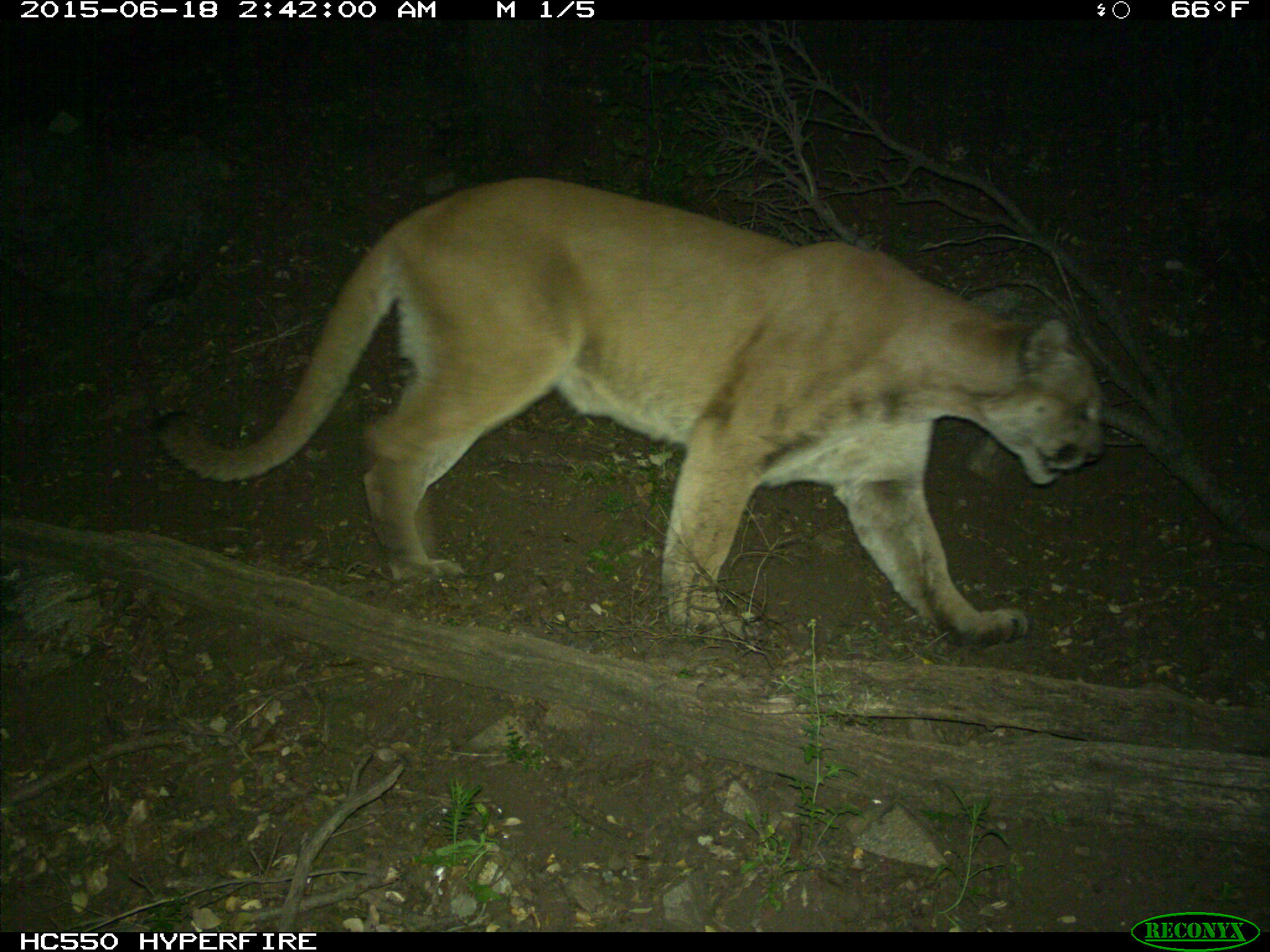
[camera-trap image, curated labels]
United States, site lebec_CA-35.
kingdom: Animalia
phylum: Chordata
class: Mammalia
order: Carnivora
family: Felidae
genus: Puma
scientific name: Puma concolor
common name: mountain lion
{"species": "Puma concolor (mountain lion)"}